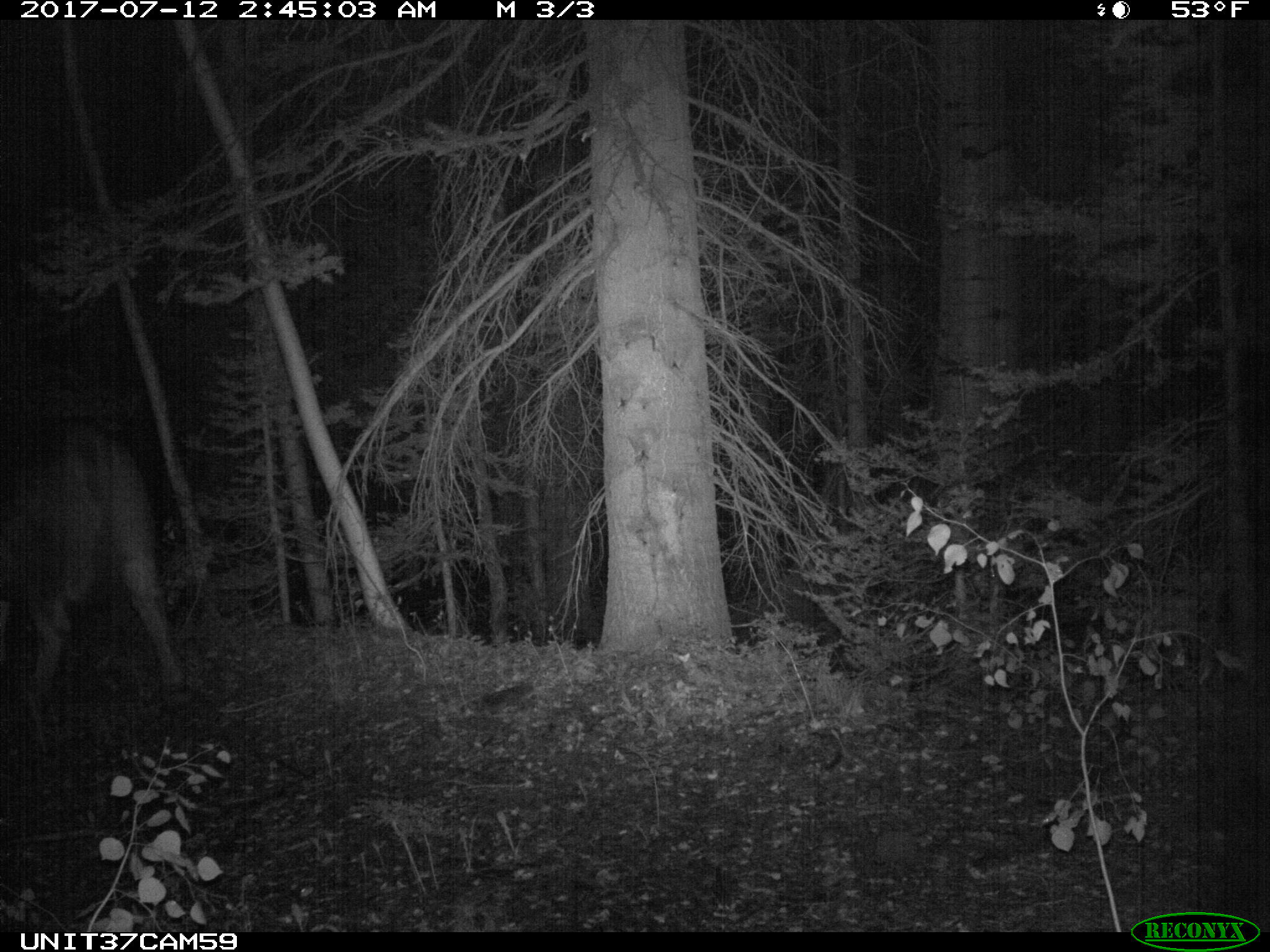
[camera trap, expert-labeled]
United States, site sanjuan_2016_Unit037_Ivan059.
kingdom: Animalia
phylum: Chordata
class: Mammalia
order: Artiodactyla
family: Bovidae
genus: Bos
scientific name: Bos taurus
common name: domestic cow